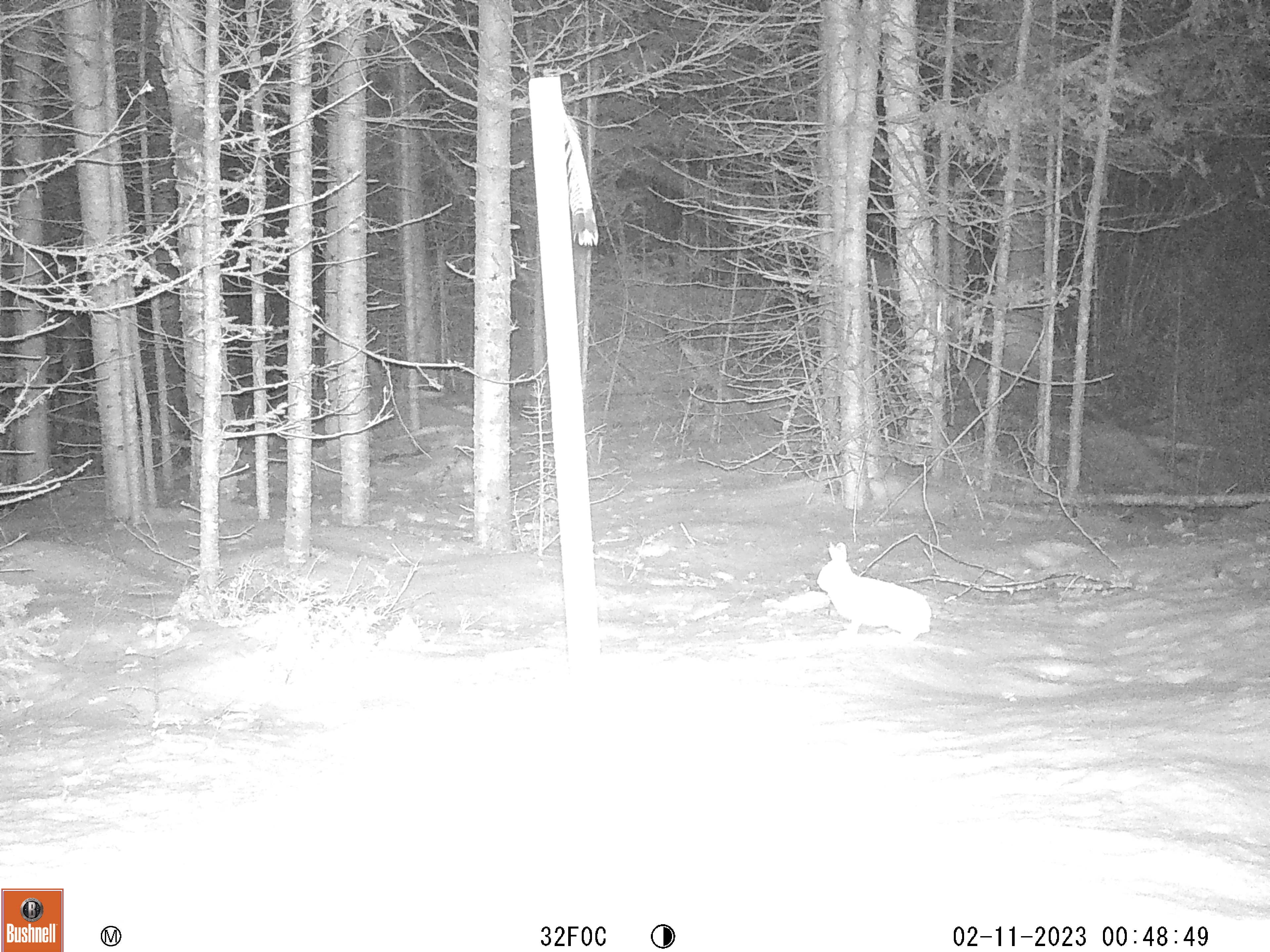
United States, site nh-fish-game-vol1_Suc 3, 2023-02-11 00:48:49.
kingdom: Animalia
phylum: Chordata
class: Mammalia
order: Lagomorpha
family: Leporidae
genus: Lepus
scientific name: Lepus americanus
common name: snowshoe hare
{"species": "snowshoe hare (Lepus americanus)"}